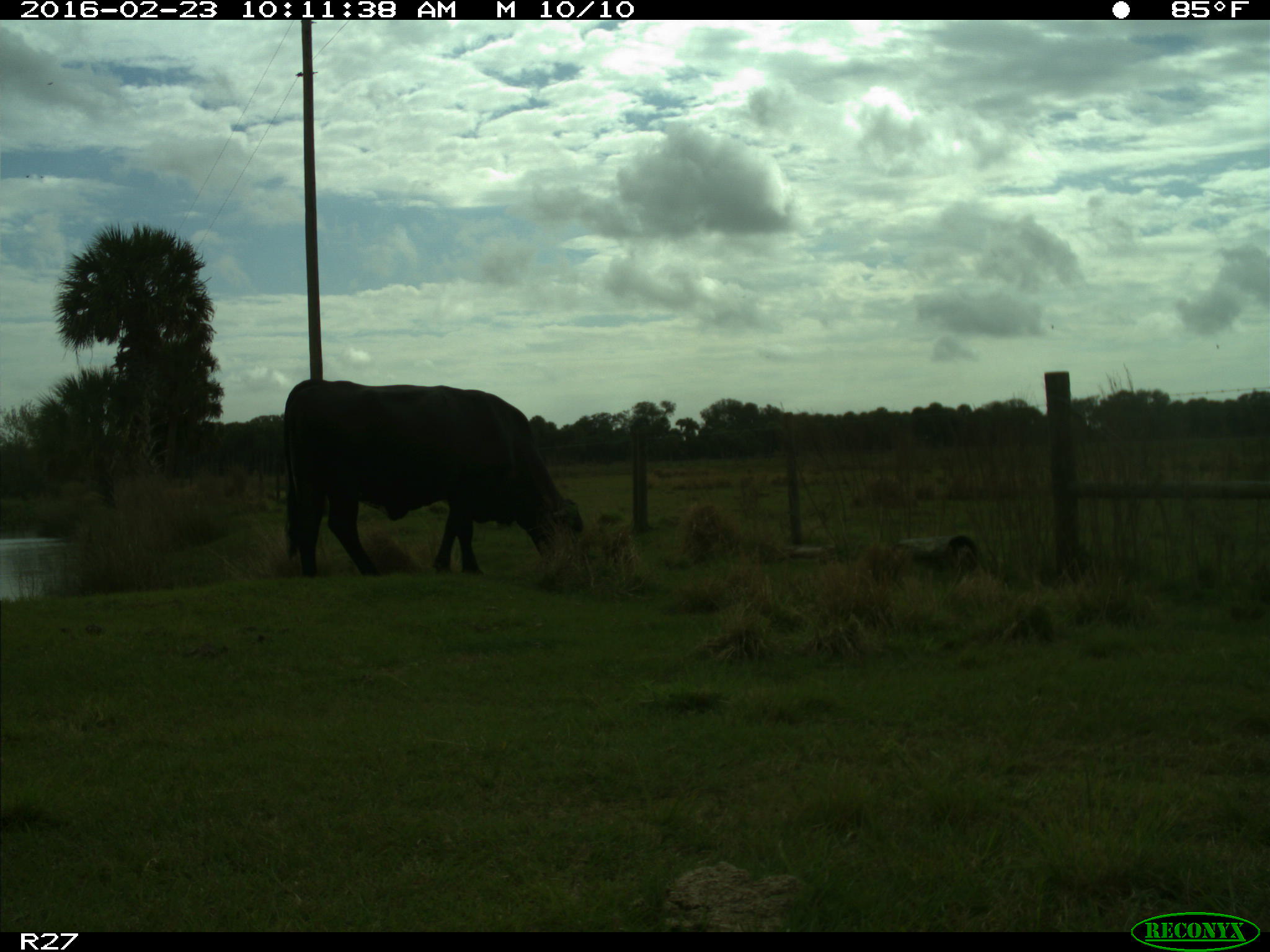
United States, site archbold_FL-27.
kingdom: Animalia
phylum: Chordata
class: Mammalia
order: Artiodactyla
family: Bovidae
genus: Bos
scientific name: Bos taurus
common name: domestic cow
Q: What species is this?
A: Bos taurus (domestic cow).